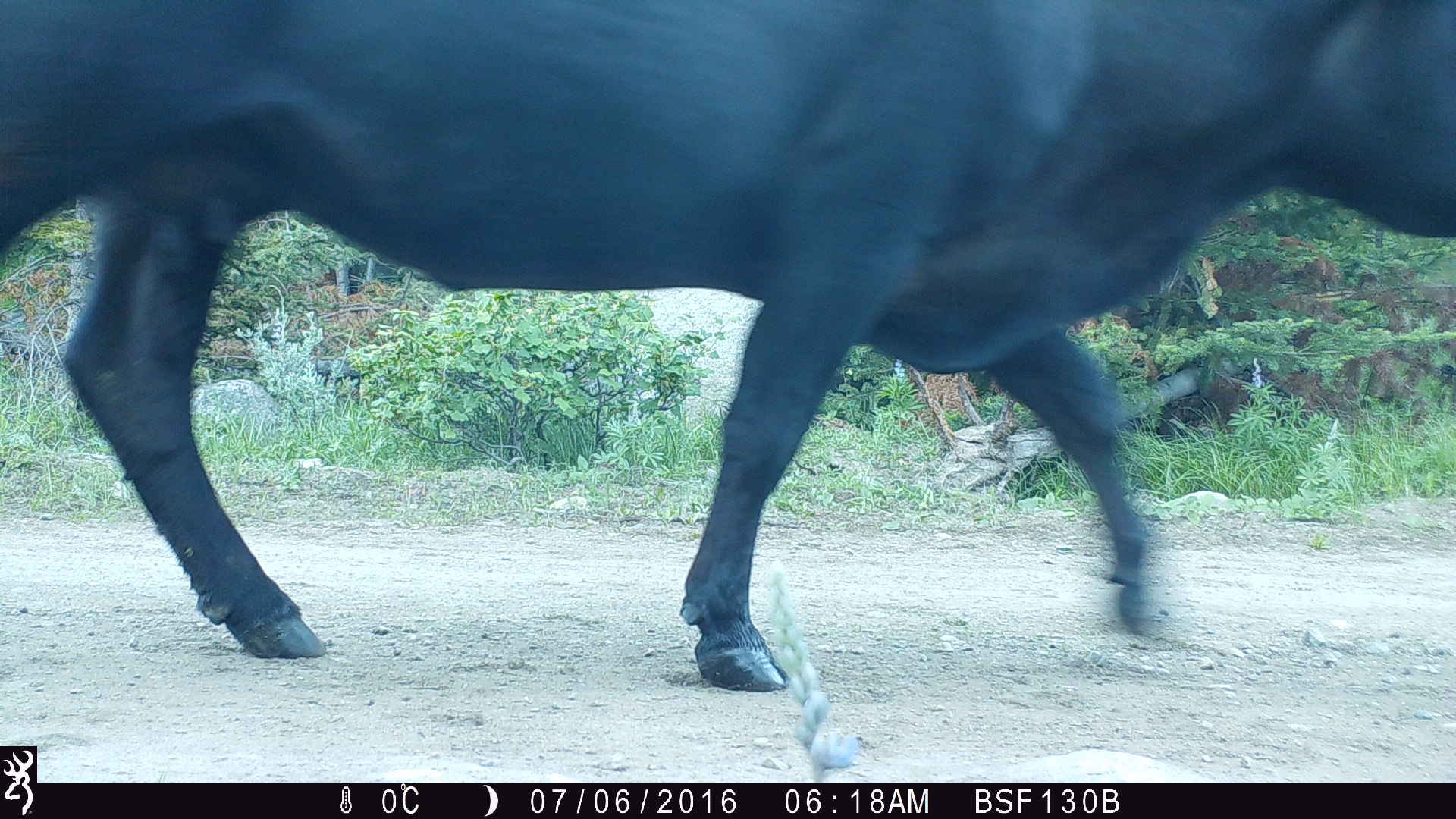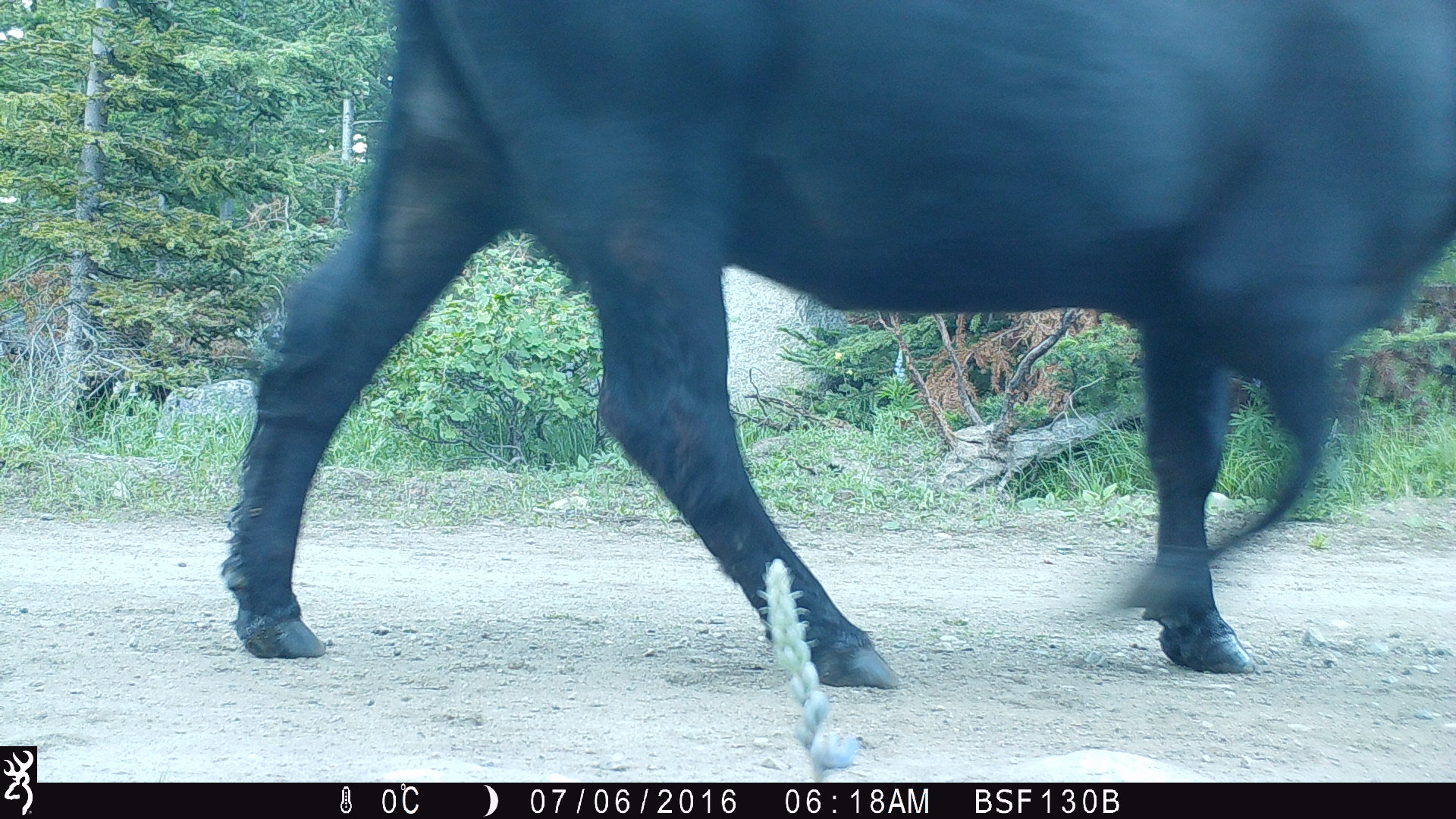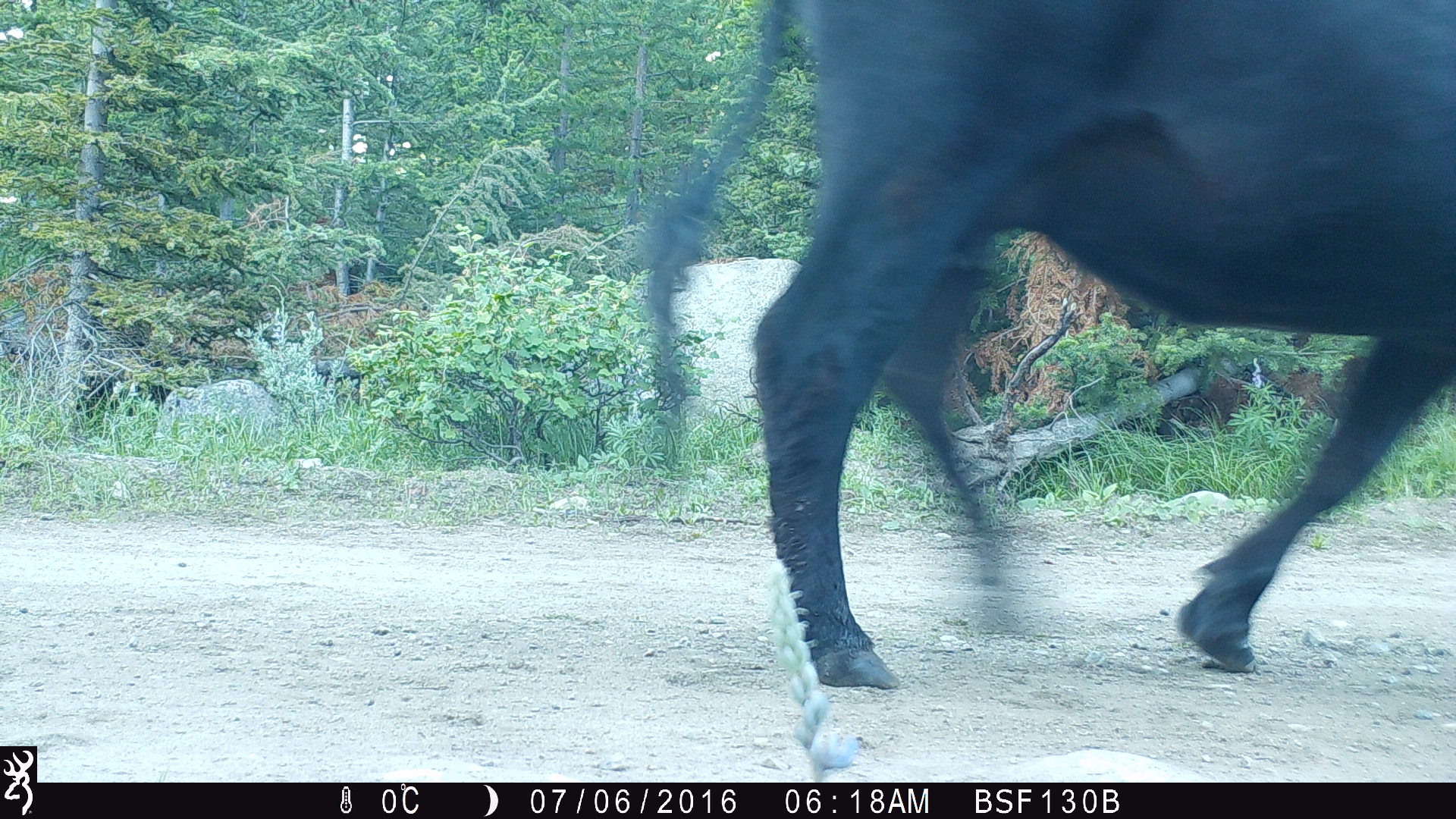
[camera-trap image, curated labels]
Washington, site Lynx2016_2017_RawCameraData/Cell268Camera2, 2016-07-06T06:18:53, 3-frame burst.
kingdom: Animalia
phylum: Chordata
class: Mammalia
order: Artiodactyla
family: Bovidae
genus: Bos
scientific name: Bos taurus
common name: domestic cattle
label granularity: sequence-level